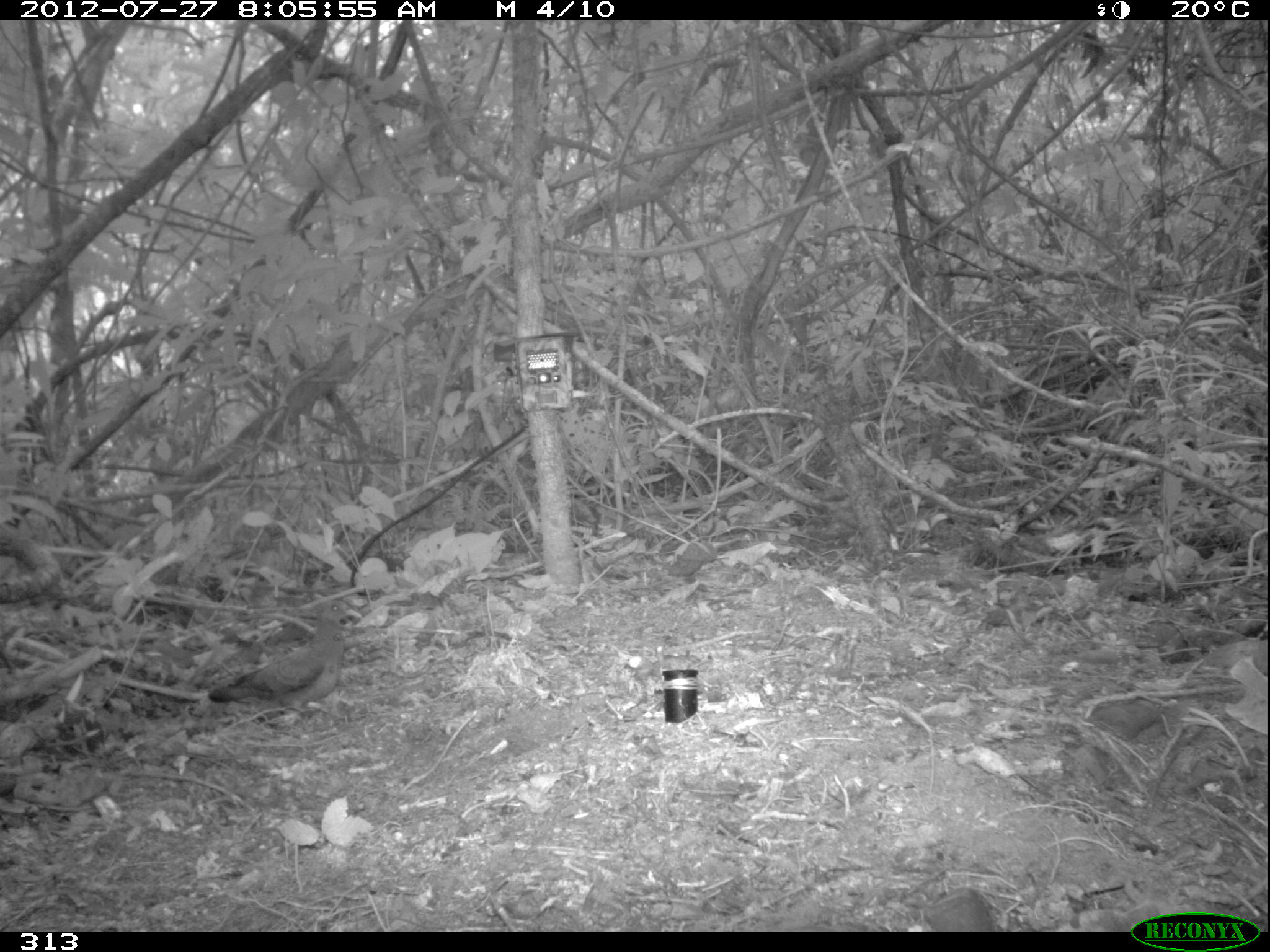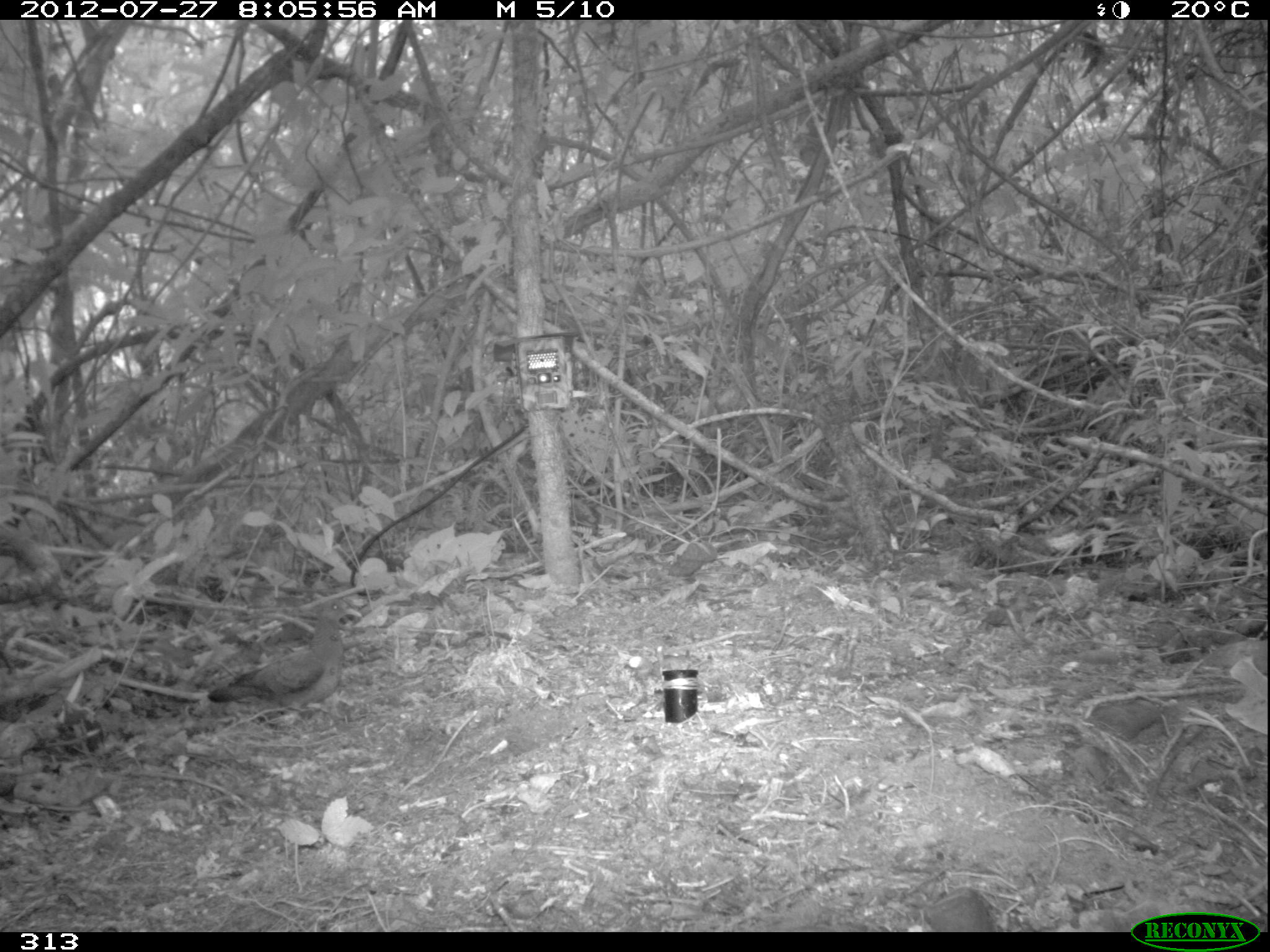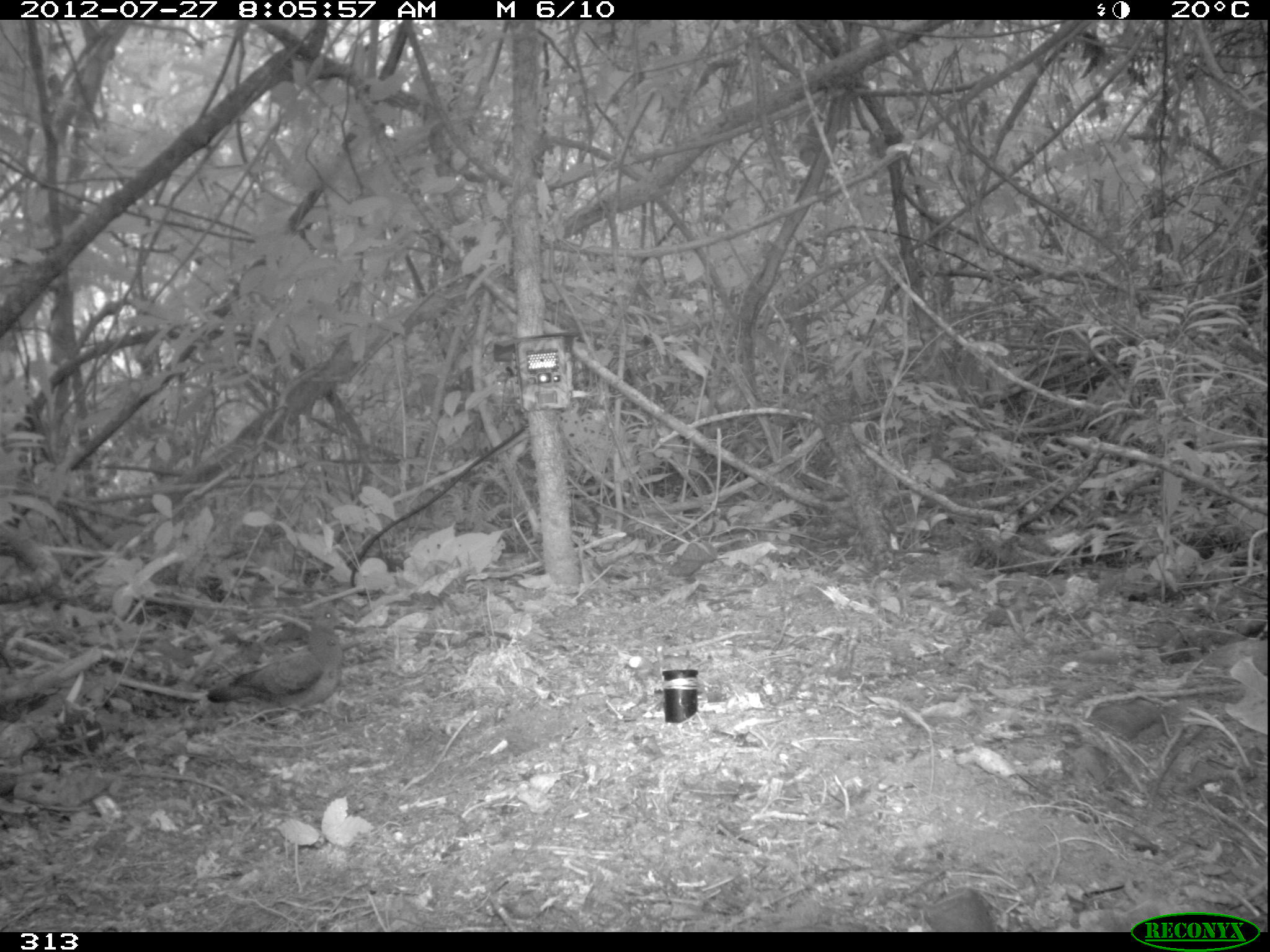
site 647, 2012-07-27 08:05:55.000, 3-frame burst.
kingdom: Animalia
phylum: Chordata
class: Aves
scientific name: Aves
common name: bird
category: unknown bird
Unknown bird (bird) (Aves).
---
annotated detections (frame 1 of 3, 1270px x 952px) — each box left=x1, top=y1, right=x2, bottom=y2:
unknown bird: left=207, top=597, right=361, bottom=715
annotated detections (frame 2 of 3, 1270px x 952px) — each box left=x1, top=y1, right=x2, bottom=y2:
unknown bird: left=207, top=599, right=361, bottom=715